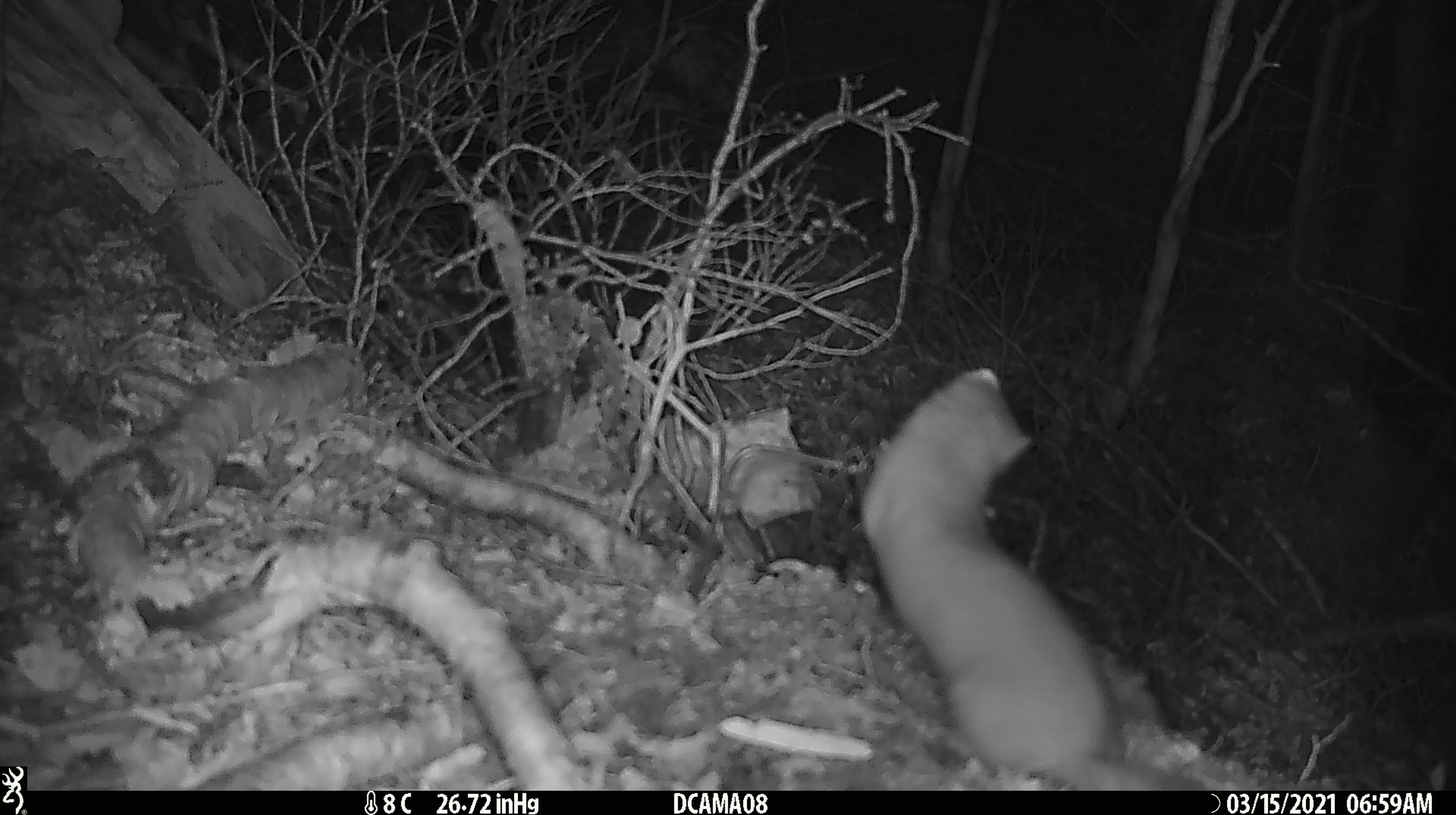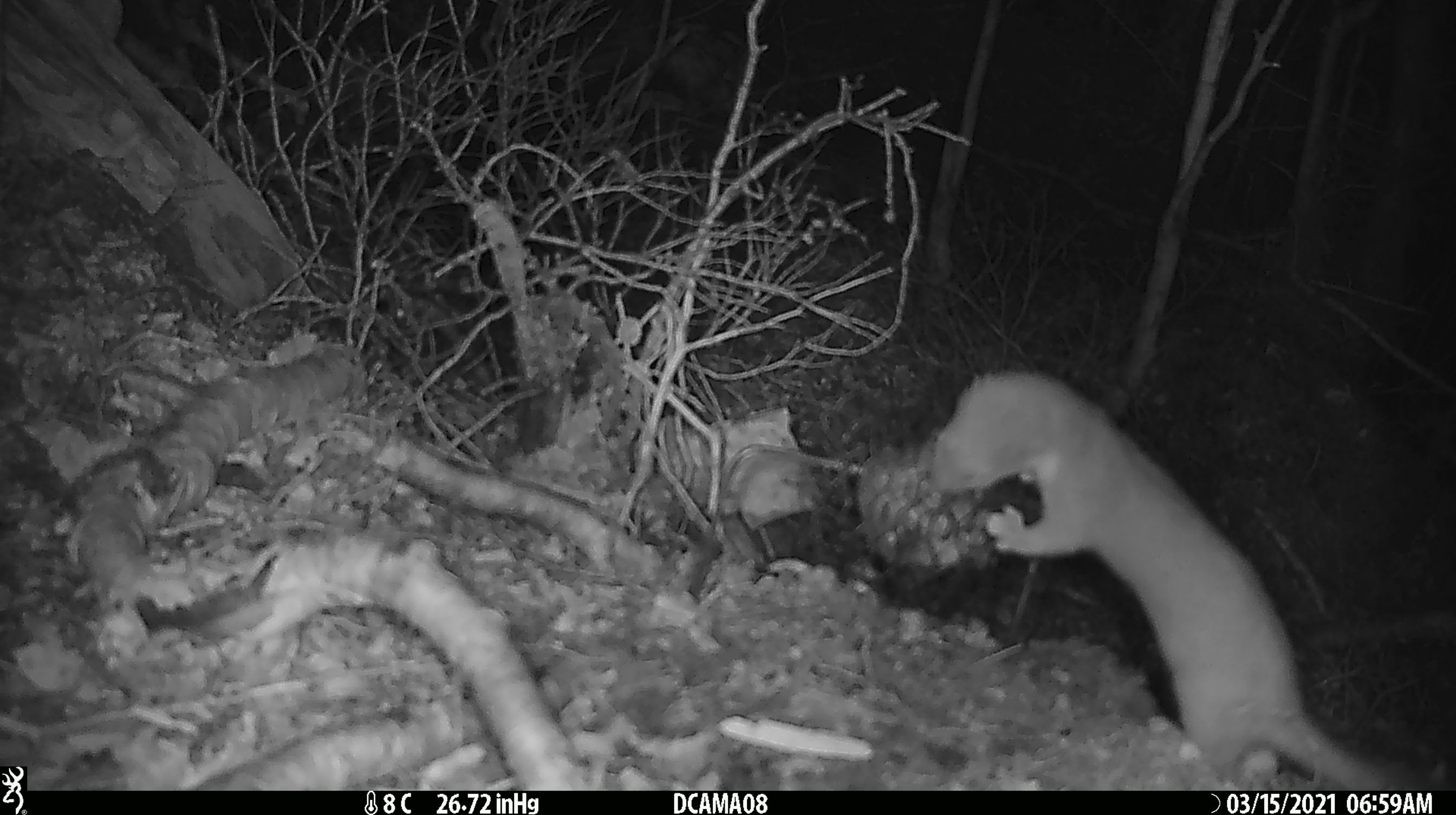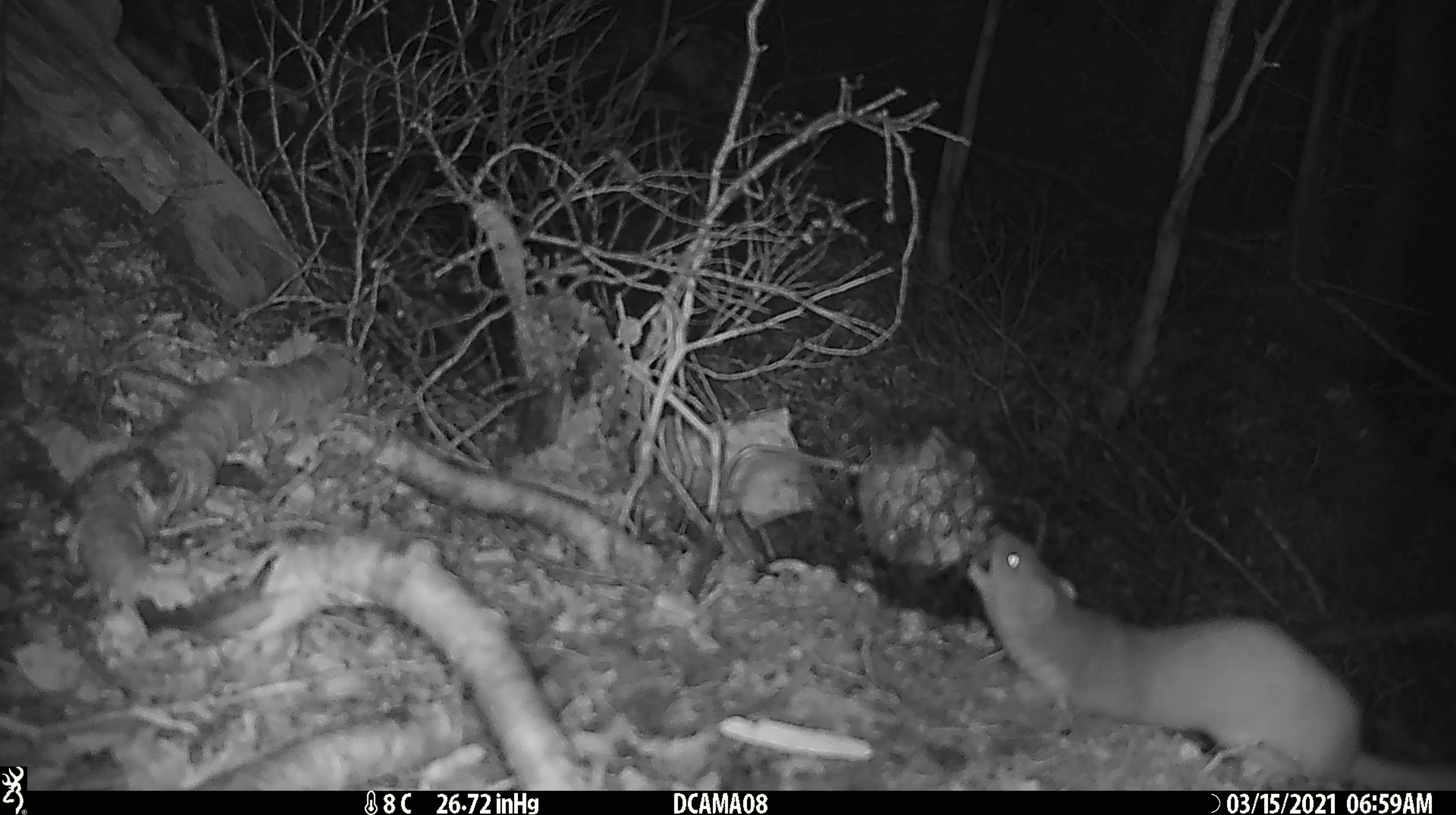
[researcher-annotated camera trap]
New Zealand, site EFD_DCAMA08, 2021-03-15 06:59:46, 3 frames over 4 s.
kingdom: Animalia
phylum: Chordata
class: Mammalia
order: Carnivora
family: Mustelidae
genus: Mustela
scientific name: Mustela erminea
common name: stoat